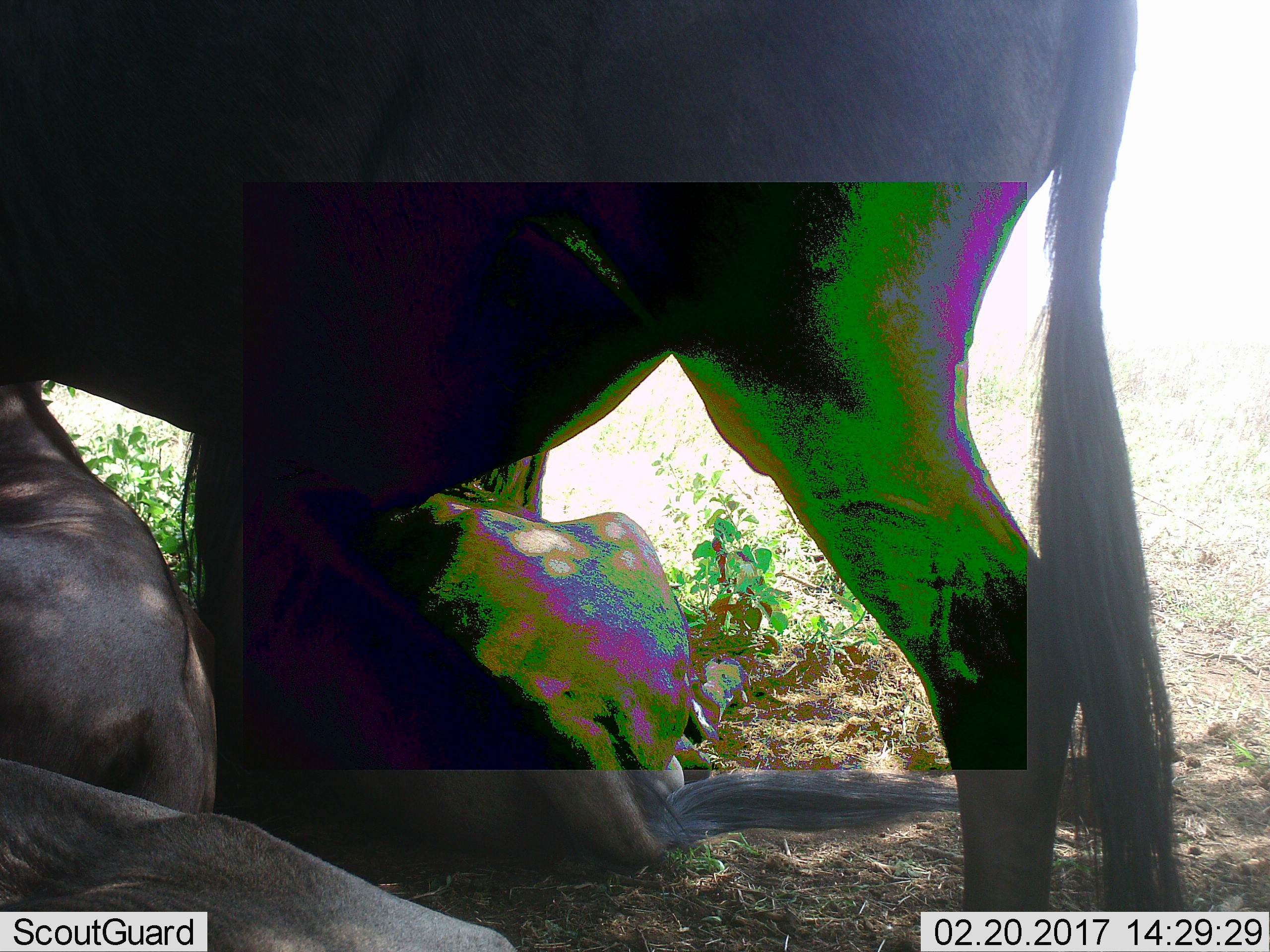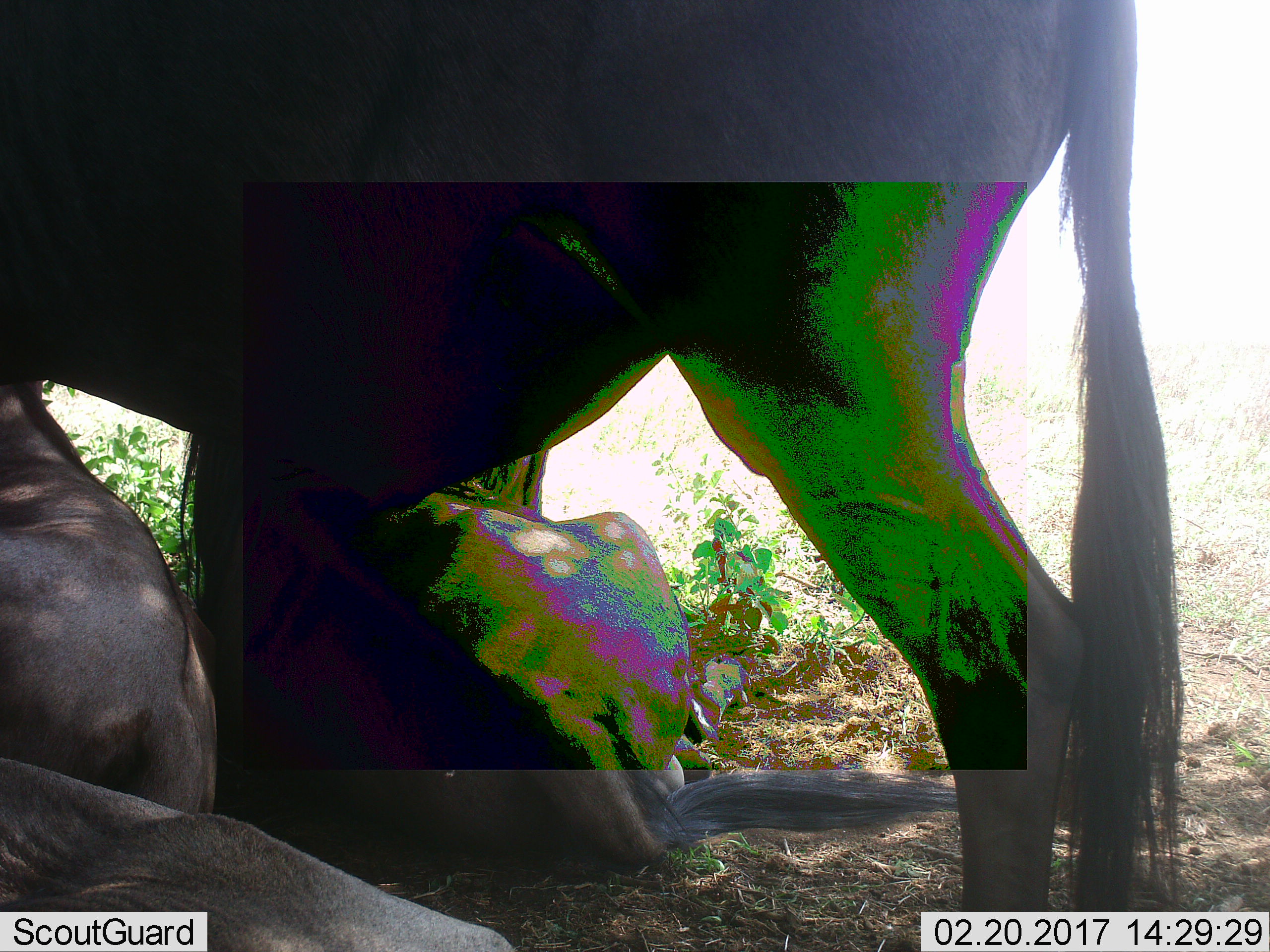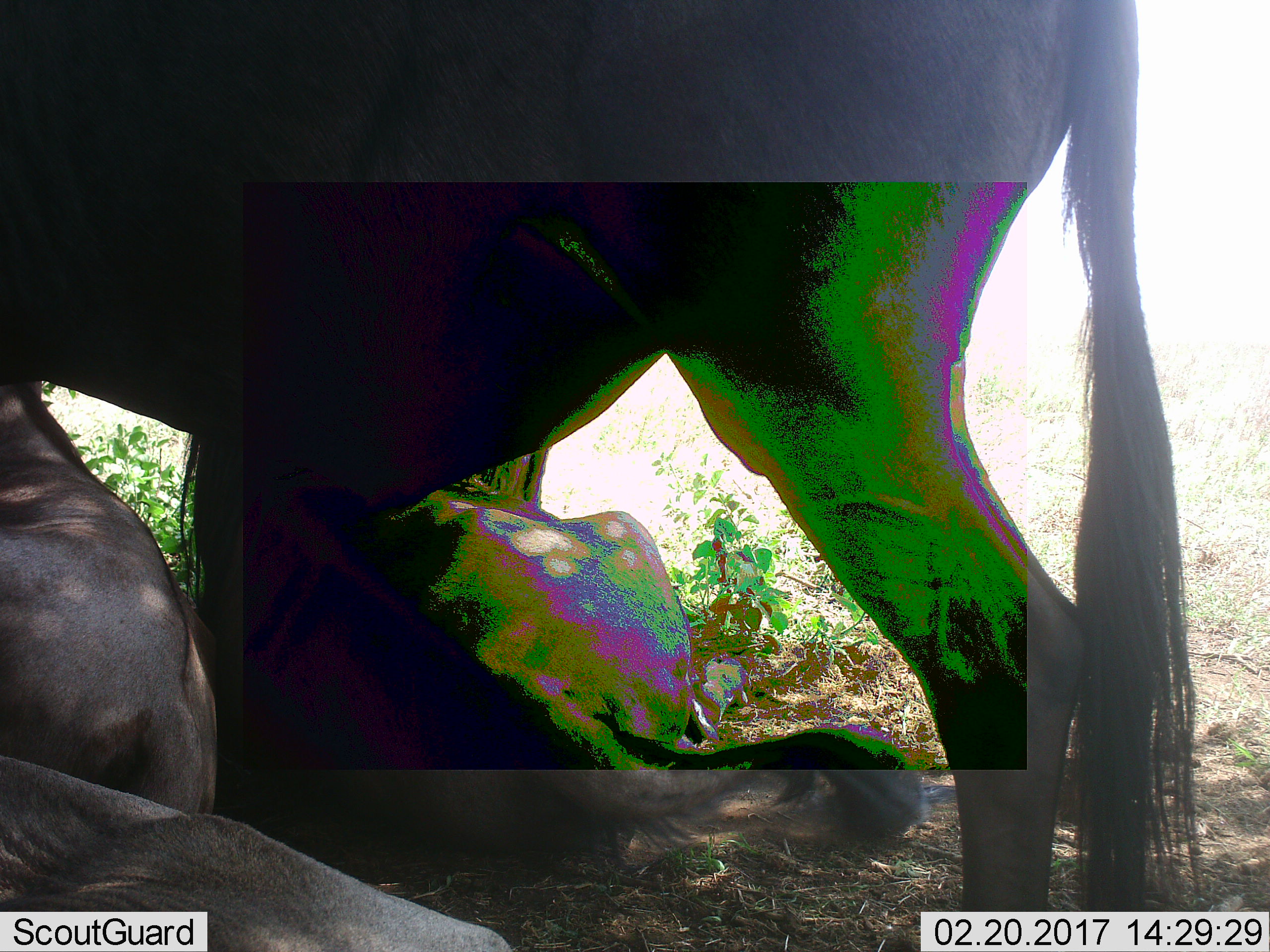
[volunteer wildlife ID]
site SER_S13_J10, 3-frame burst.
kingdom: Animalia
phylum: Chordata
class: Mammalia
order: Artiodactyla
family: Bovidae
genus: Connochaetes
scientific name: Connochaetes taurinus taurinus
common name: blue wildebeest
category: wildebeestblue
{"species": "wildebeestblue (blue wildebeest) (Connochaetes taurinus taurinus)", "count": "3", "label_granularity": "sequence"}